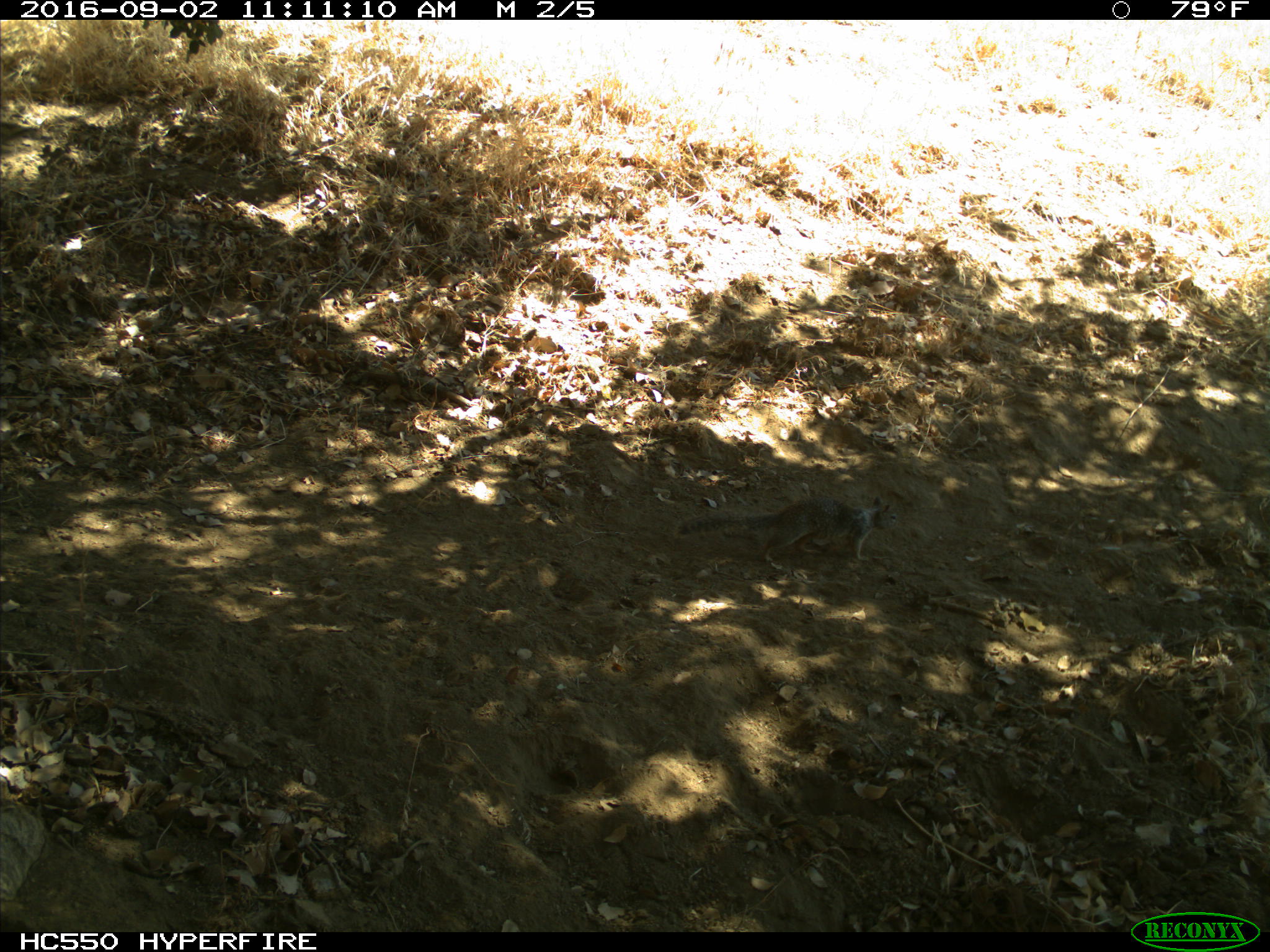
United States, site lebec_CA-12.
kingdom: Animalia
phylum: Chordata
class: Mammalia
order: Rodentia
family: Sciuridae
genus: Otospermophilus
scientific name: Otospermophilus beecheyi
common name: california ground squirrel